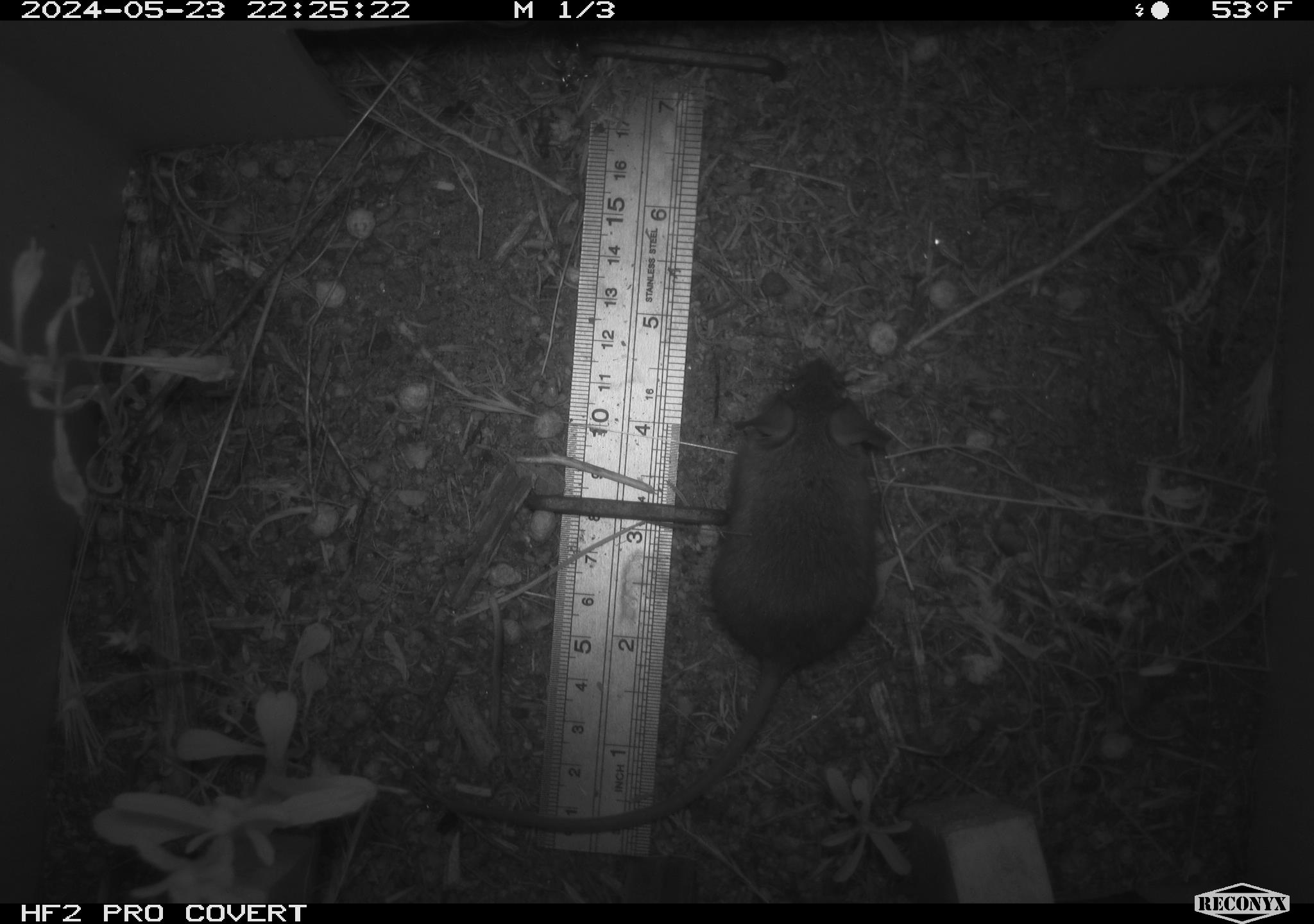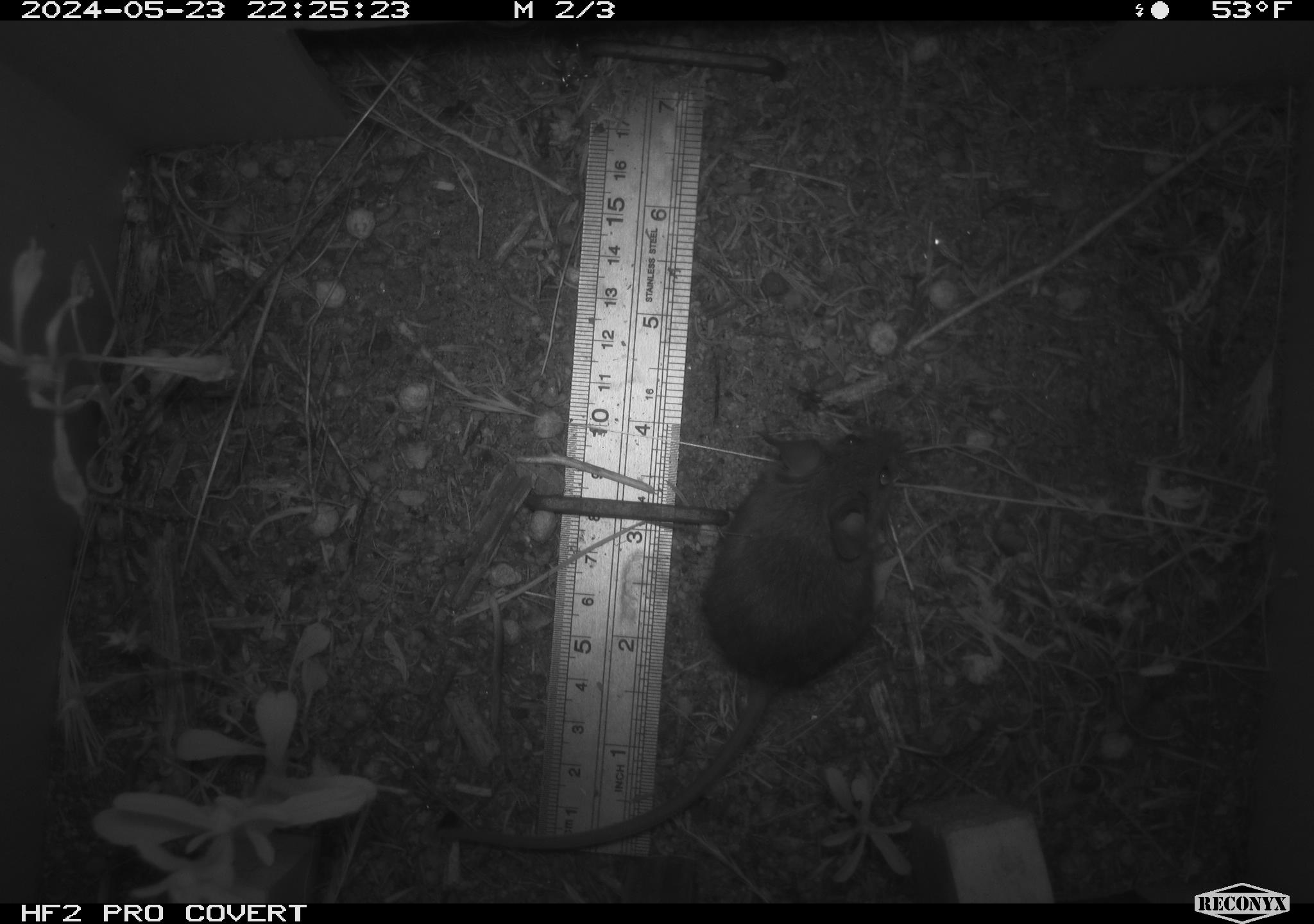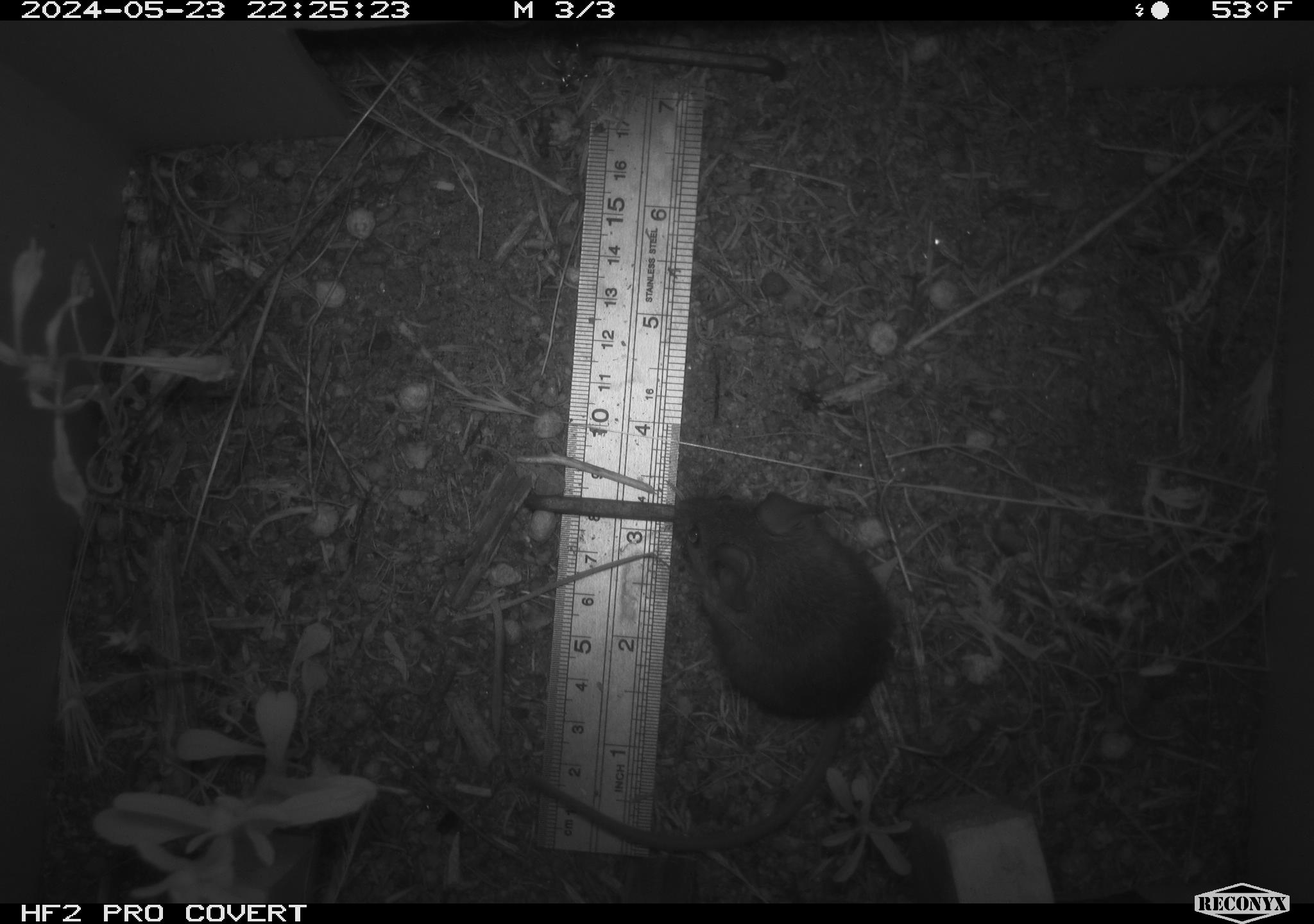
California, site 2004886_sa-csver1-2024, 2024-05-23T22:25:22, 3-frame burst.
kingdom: Animalia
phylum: Chordata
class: Mammalia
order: Rodentia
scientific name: Rodentia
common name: rodent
Rodent (Rodentia).